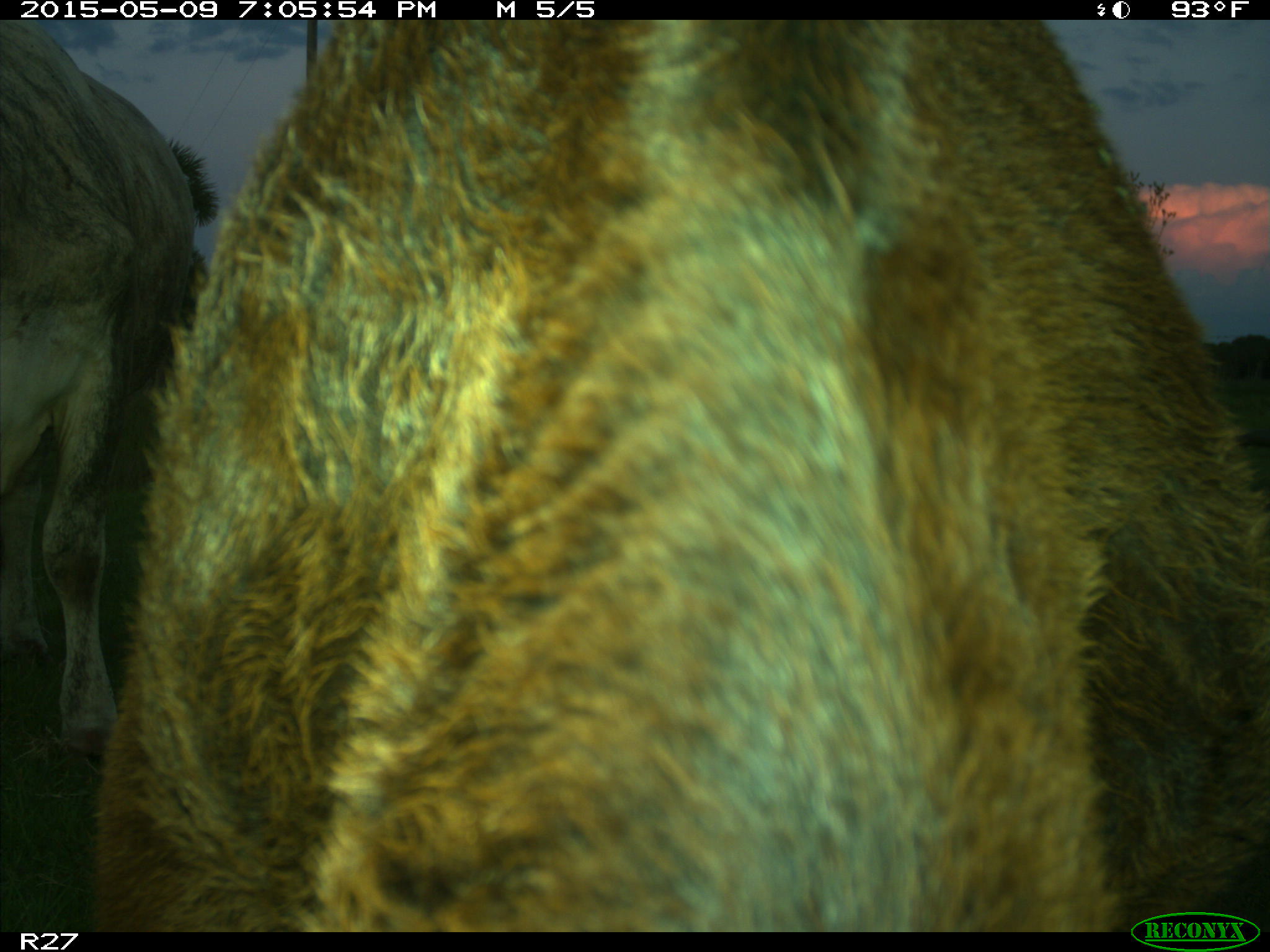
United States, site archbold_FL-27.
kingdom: Animalia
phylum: Chordata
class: Mammalia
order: Artiodactyla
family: Bovidae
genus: Bos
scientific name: Bos taurus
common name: domestic cow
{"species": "Bos taurus (domestic cow)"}